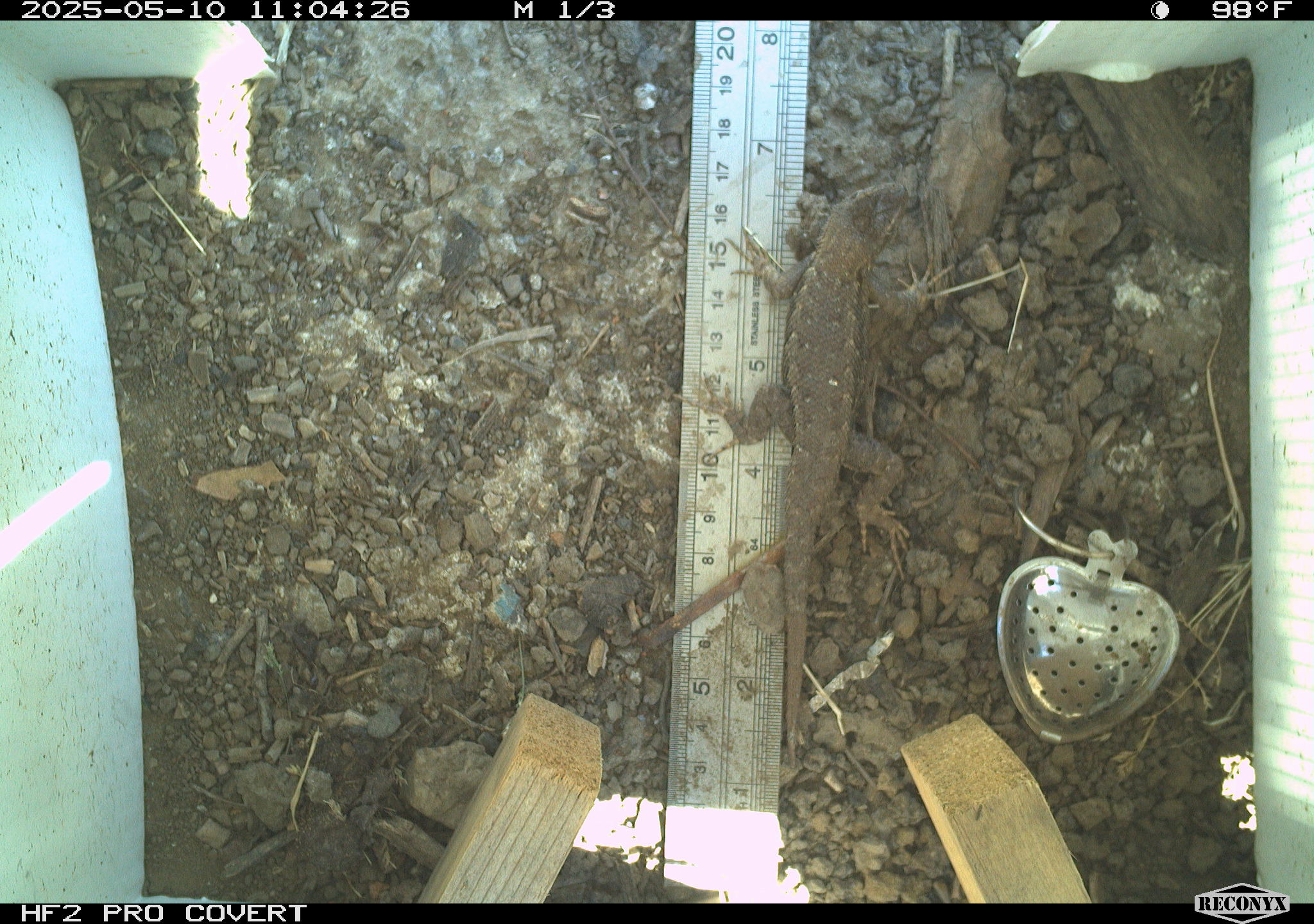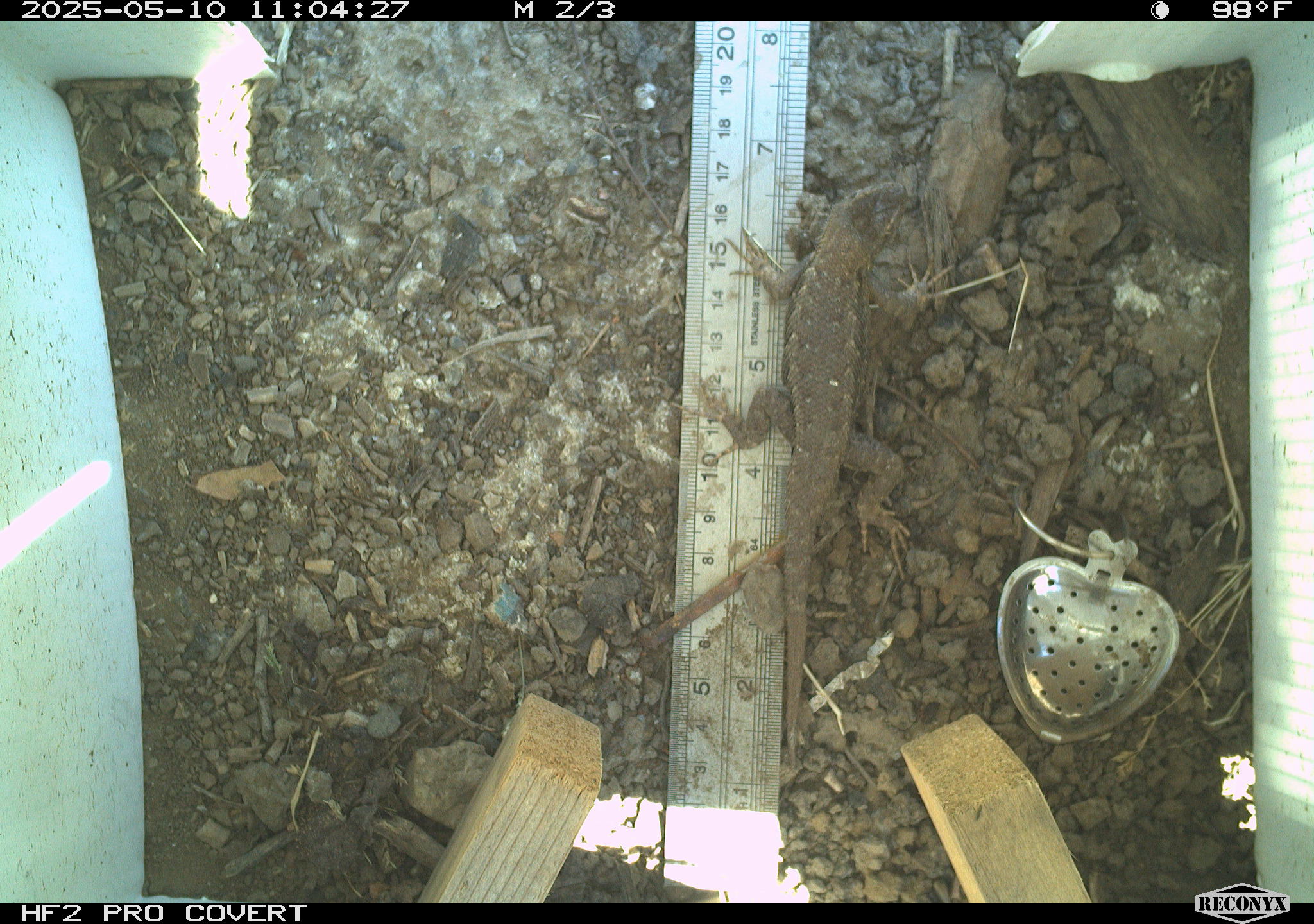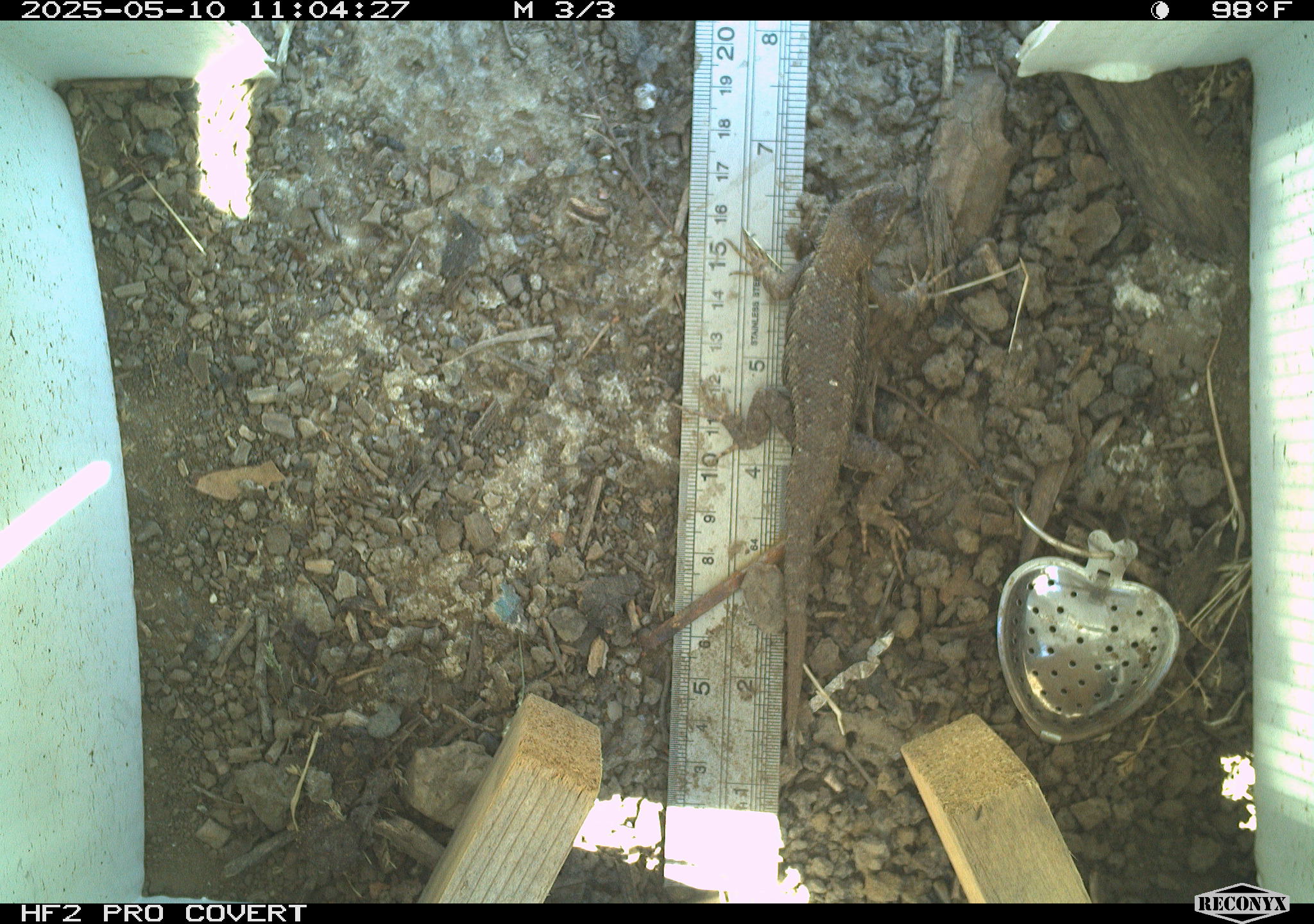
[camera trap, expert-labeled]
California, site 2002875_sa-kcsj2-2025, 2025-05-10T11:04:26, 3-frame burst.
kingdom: Animalia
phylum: Chordata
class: Reptilia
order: Squamata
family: Phrynosomatidae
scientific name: Phrynosomatidae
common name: north american spiny lizards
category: sceloporus/uta species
Sceloporus/uta species (north american spiny lizards) (Phrynosomatidae).